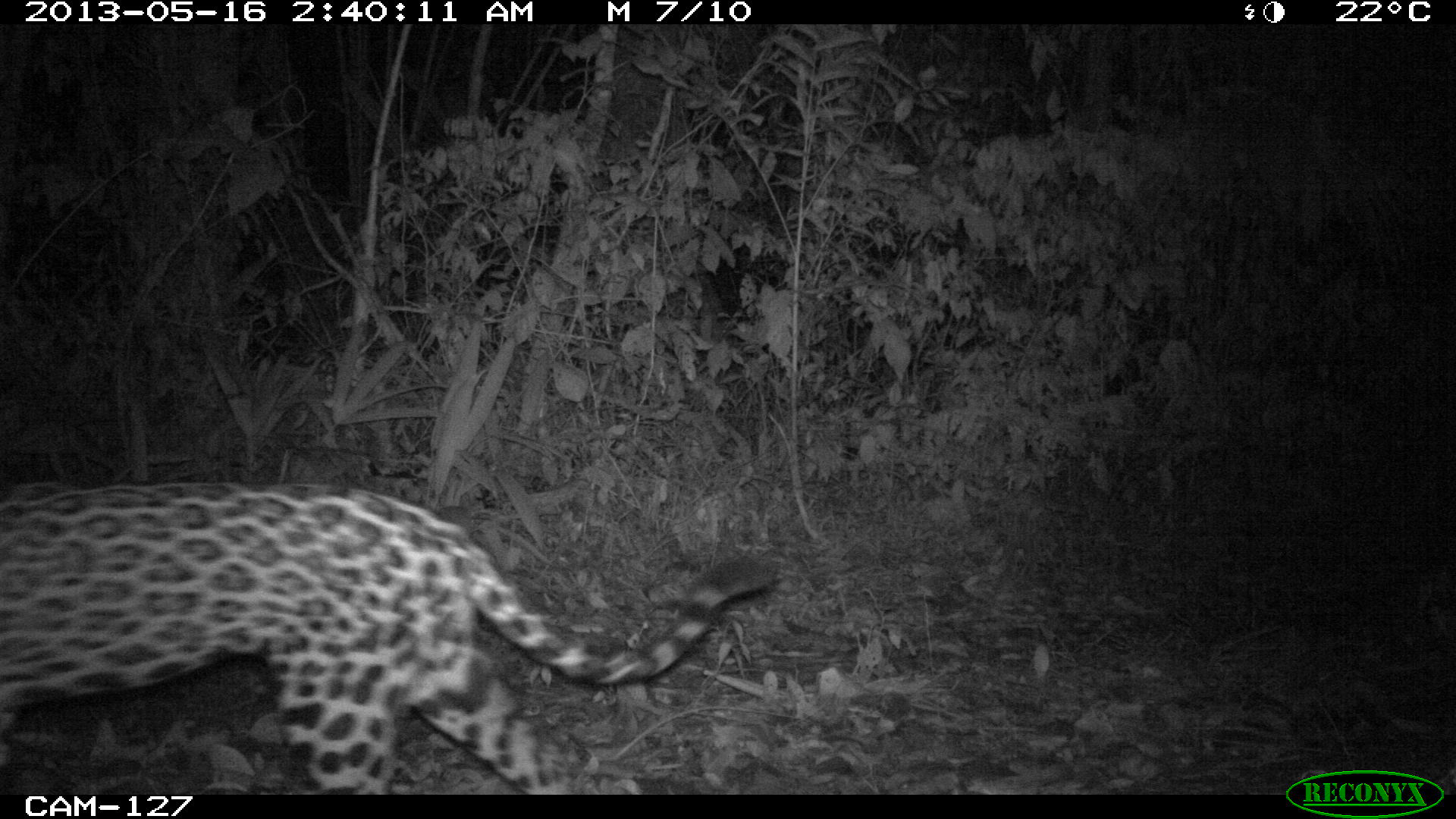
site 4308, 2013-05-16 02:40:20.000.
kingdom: Animalia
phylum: Chordata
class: Mammalia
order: Carnivora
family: Felidae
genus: Panthera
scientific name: Panthera onca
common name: jaguar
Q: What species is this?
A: Panthera onca (jaguar).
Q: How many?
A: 1.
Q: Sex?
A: Male.